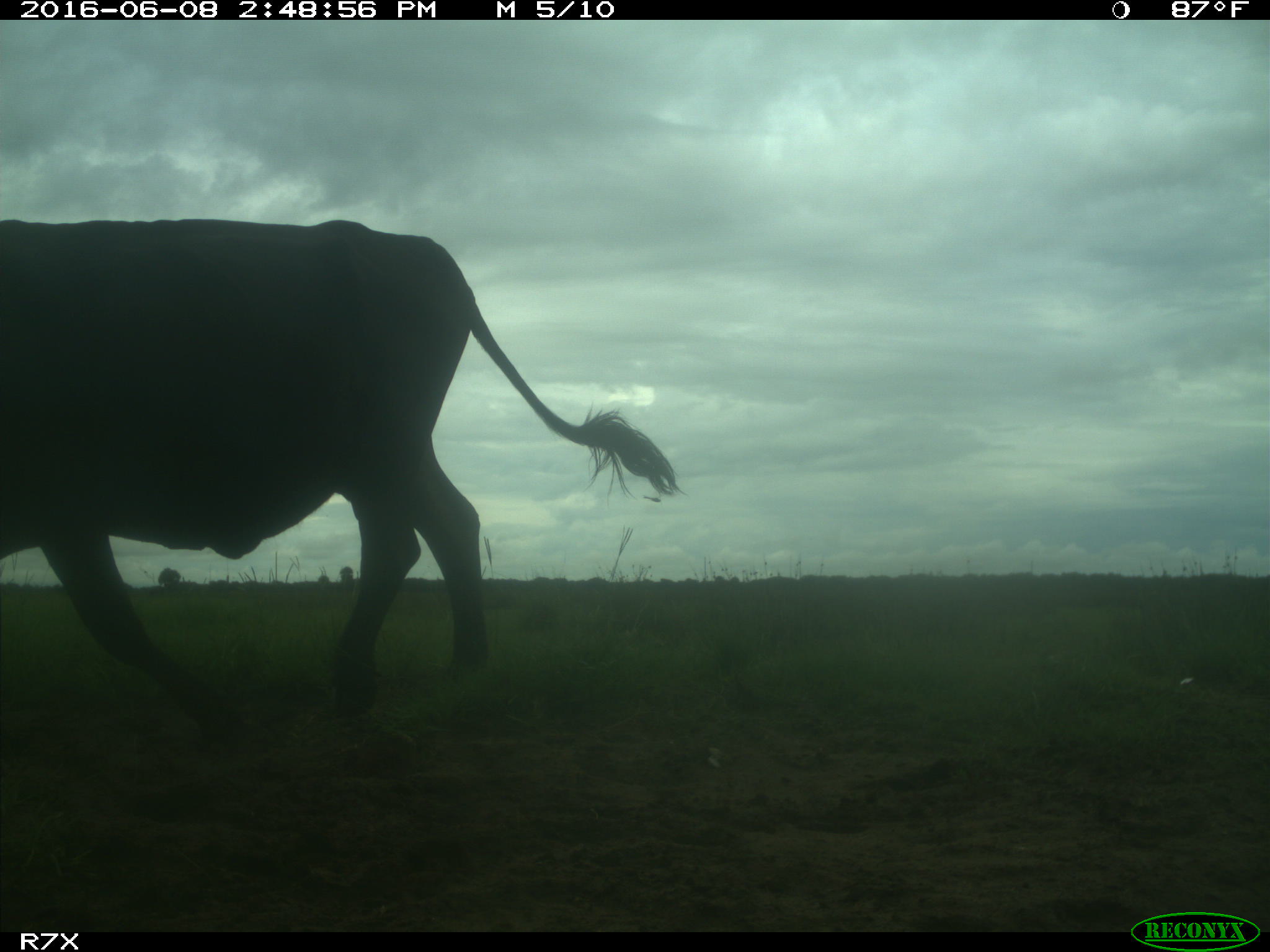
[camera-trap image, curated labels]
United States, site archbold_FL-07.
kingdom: Animalia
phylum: Chordata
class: Mammalia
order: Artiodactyla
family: Bovidae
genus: Bos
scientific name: Bos taurus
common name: domestic cow